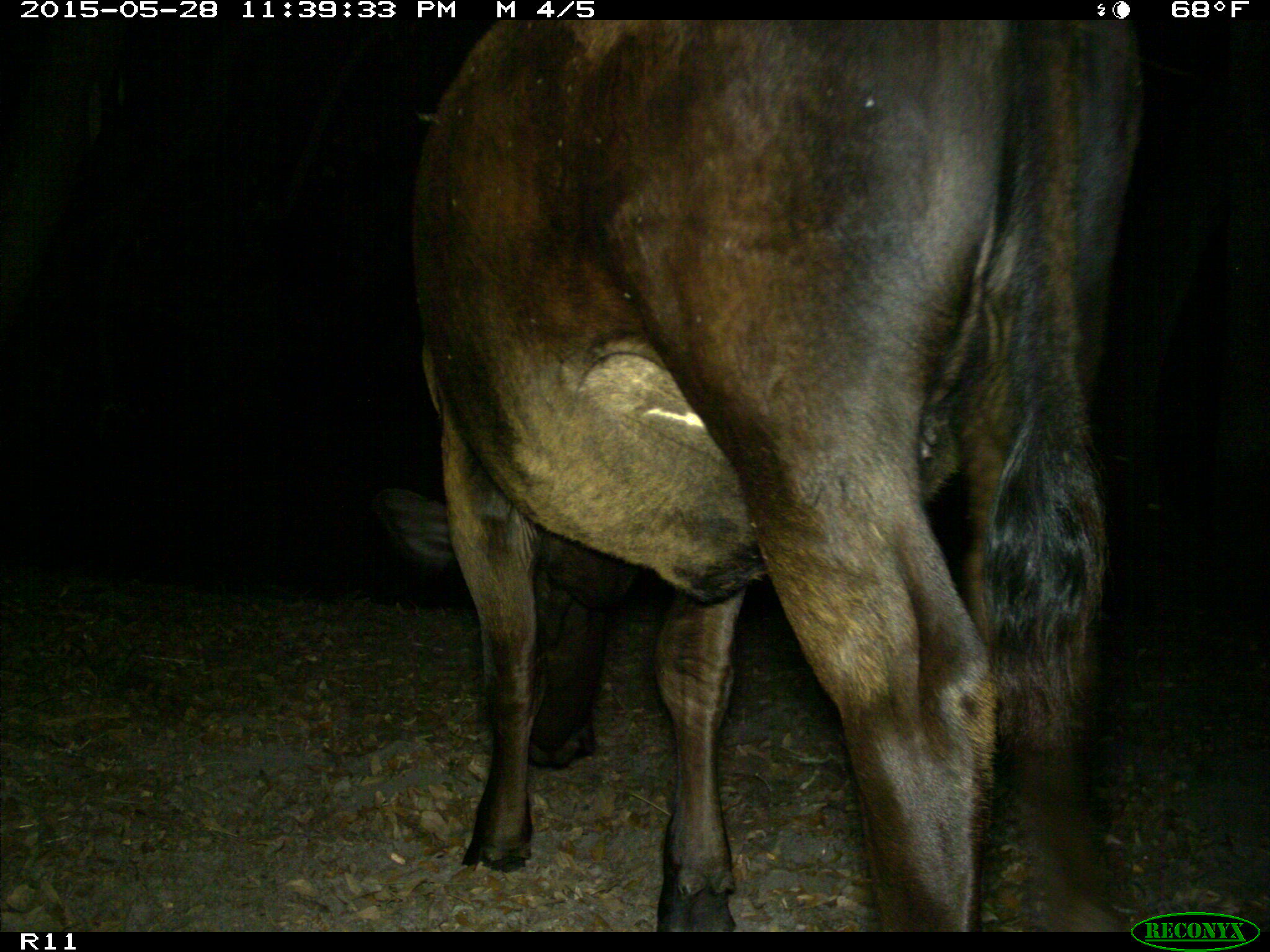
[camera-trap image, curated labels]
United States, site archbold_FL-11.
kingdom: Animalia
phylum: Chordata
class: Mammalia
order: Artiodactyla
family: Bovidae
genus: Bos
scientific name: Bos taurus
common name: domestic cow